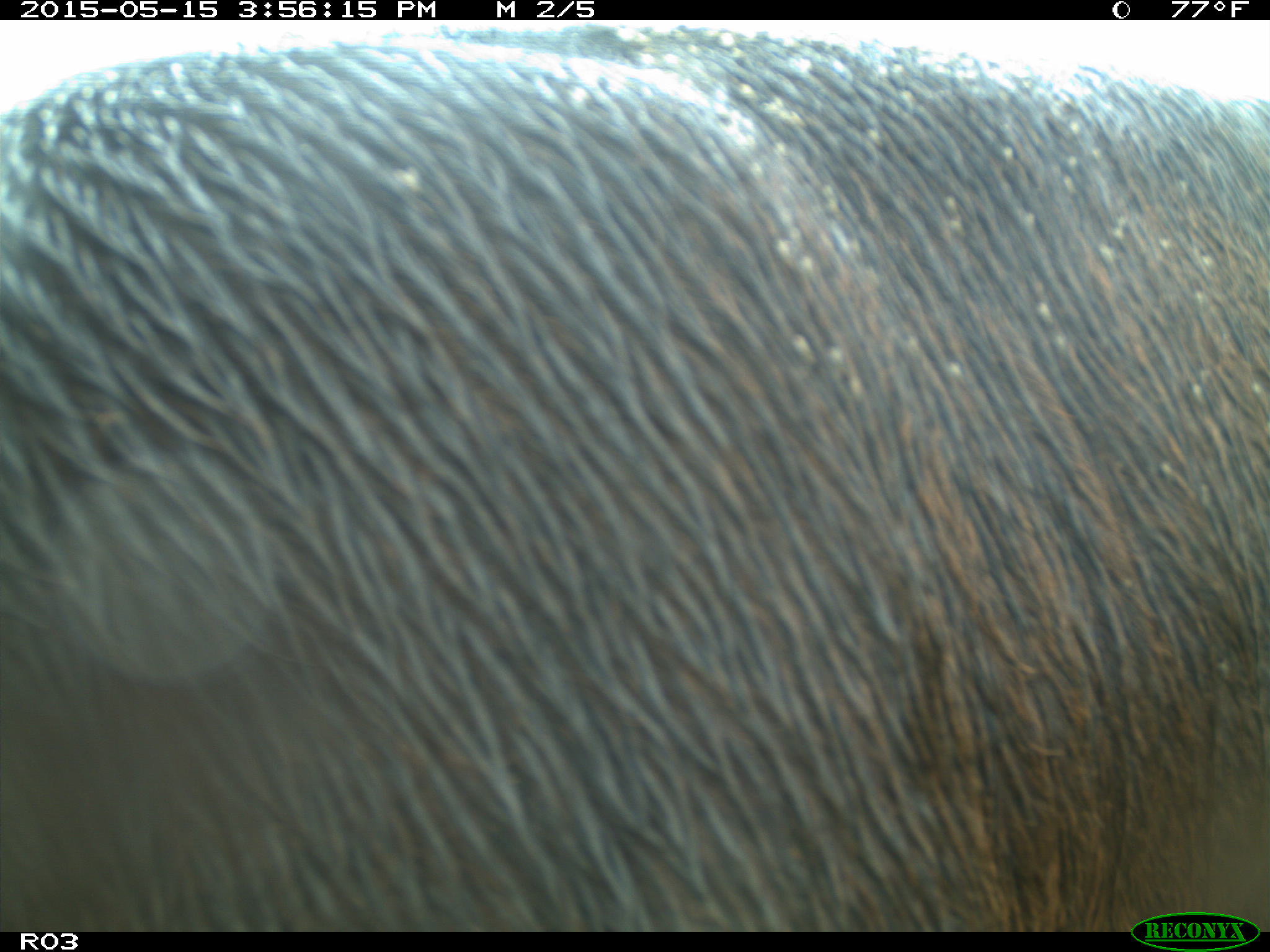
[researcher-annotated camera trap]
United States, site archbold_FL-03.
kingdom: Animalia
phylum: Chordata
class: Mammalia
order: Artiodactyla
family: Bovidae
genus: Bos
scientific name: Bos taurus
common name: domestic cow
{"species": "Bos taurus (domestic cow)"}